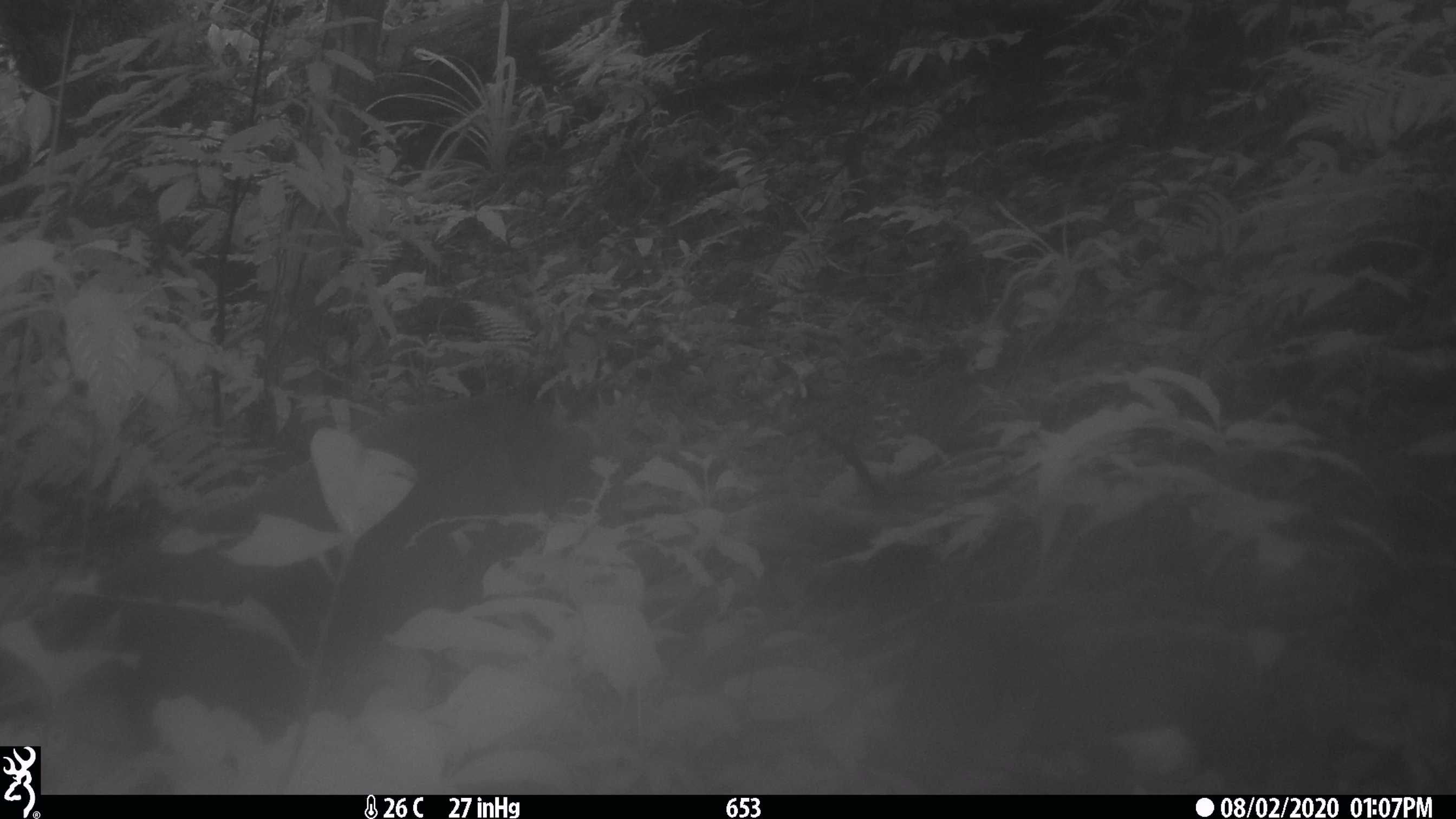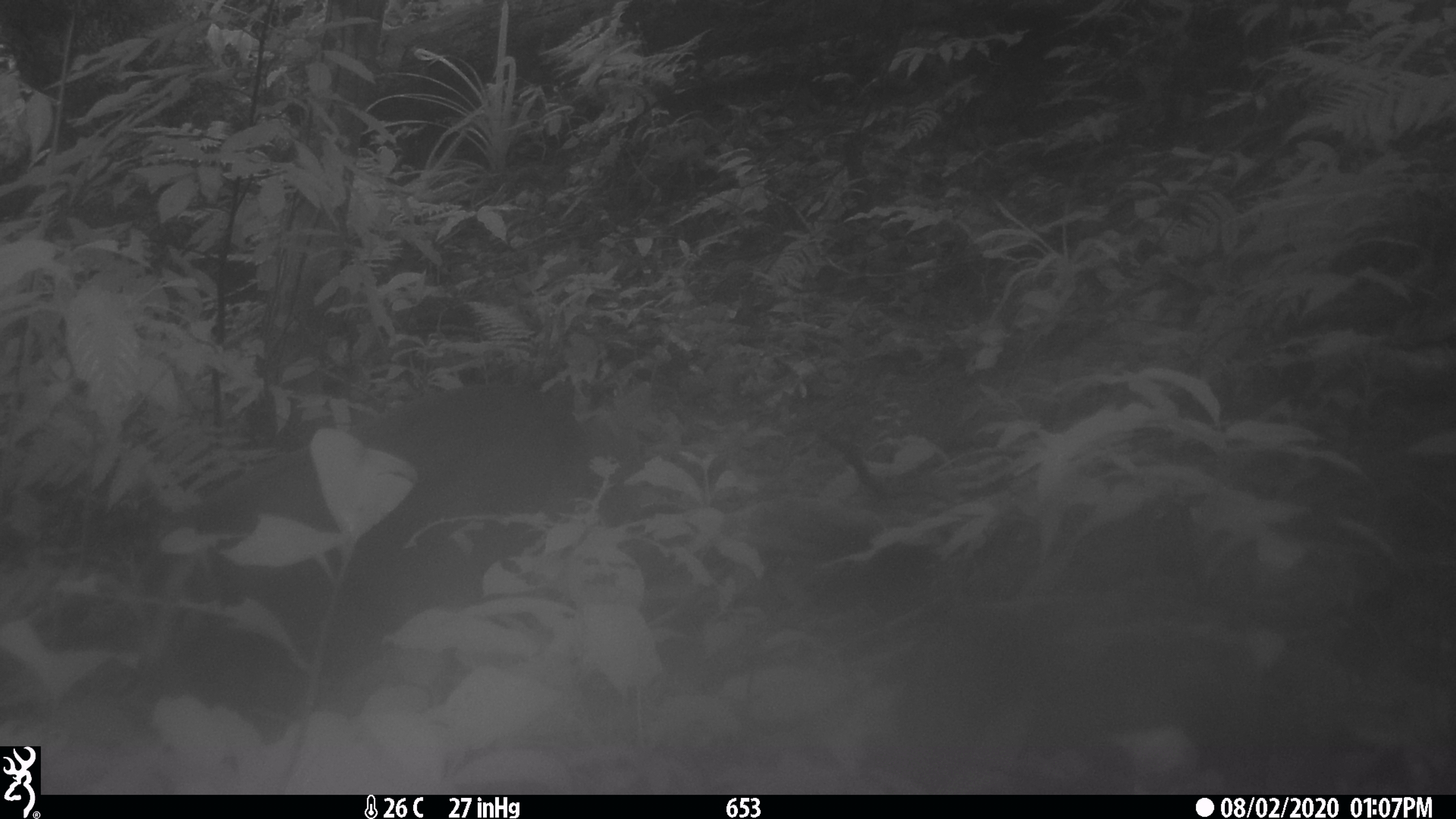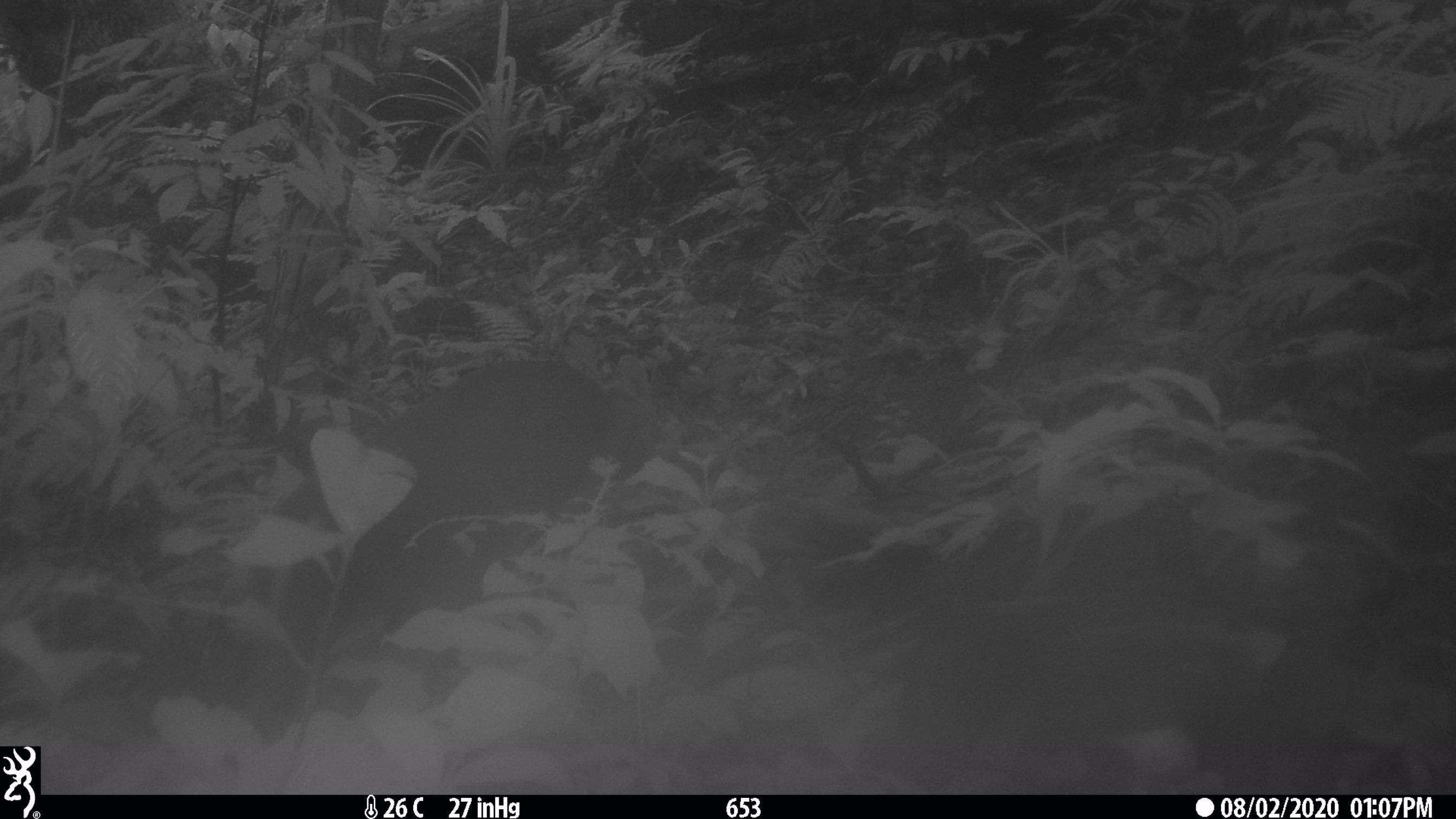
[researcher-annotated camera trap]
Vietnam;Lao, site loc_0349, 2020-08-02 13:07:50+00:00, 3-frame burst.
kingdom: Animalia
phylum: Chordata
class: Mammalia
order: Artiodactyla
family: Cervidae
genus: Muntiacus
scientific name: Muntiacus rooseveltorum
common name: roosevelt's muntjac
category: roosevelts muntjac group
Roosevelts muntjac group (roosevelt's muntjac) (Muntiacus rooseveltorum). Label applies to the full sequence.